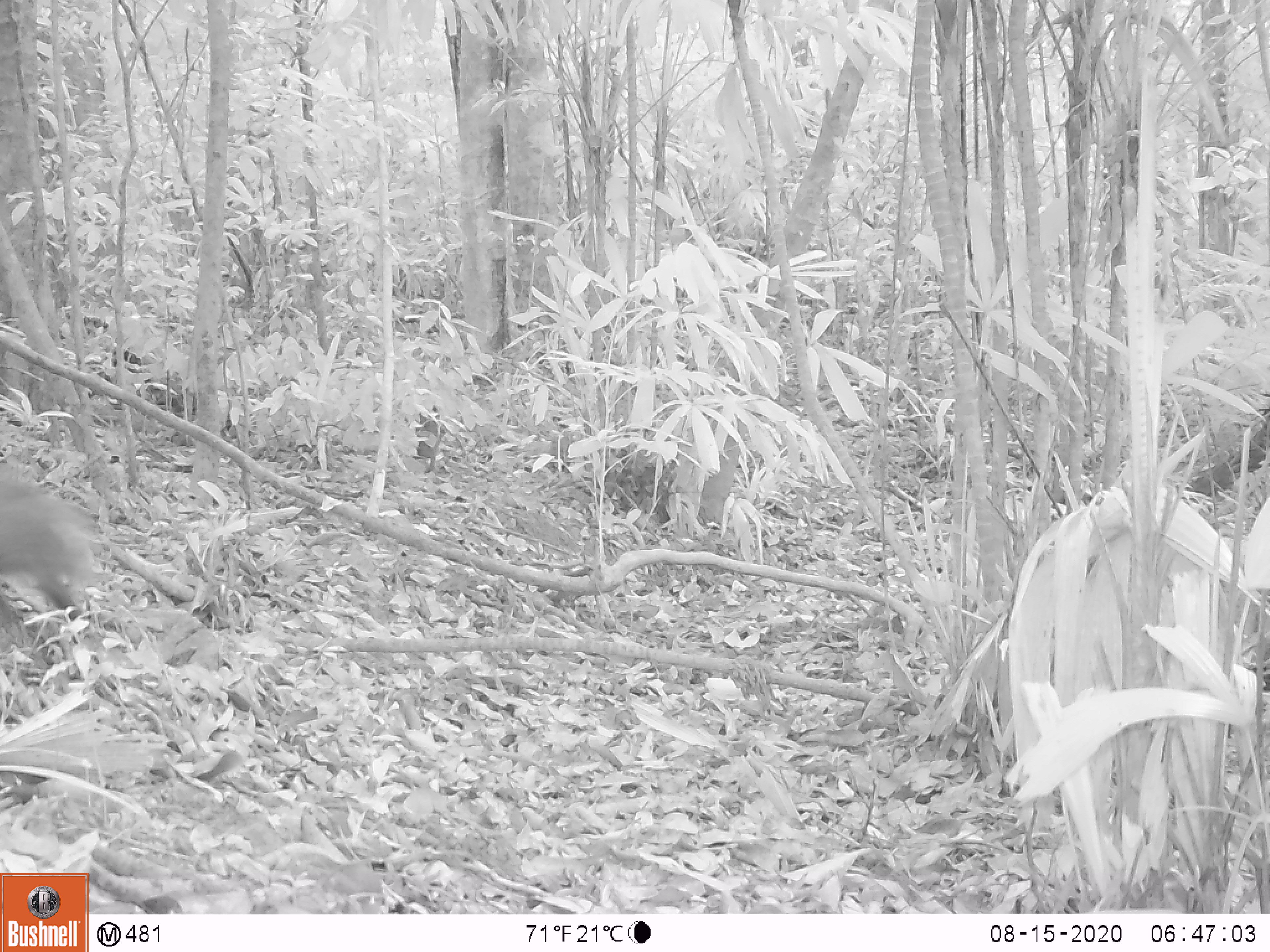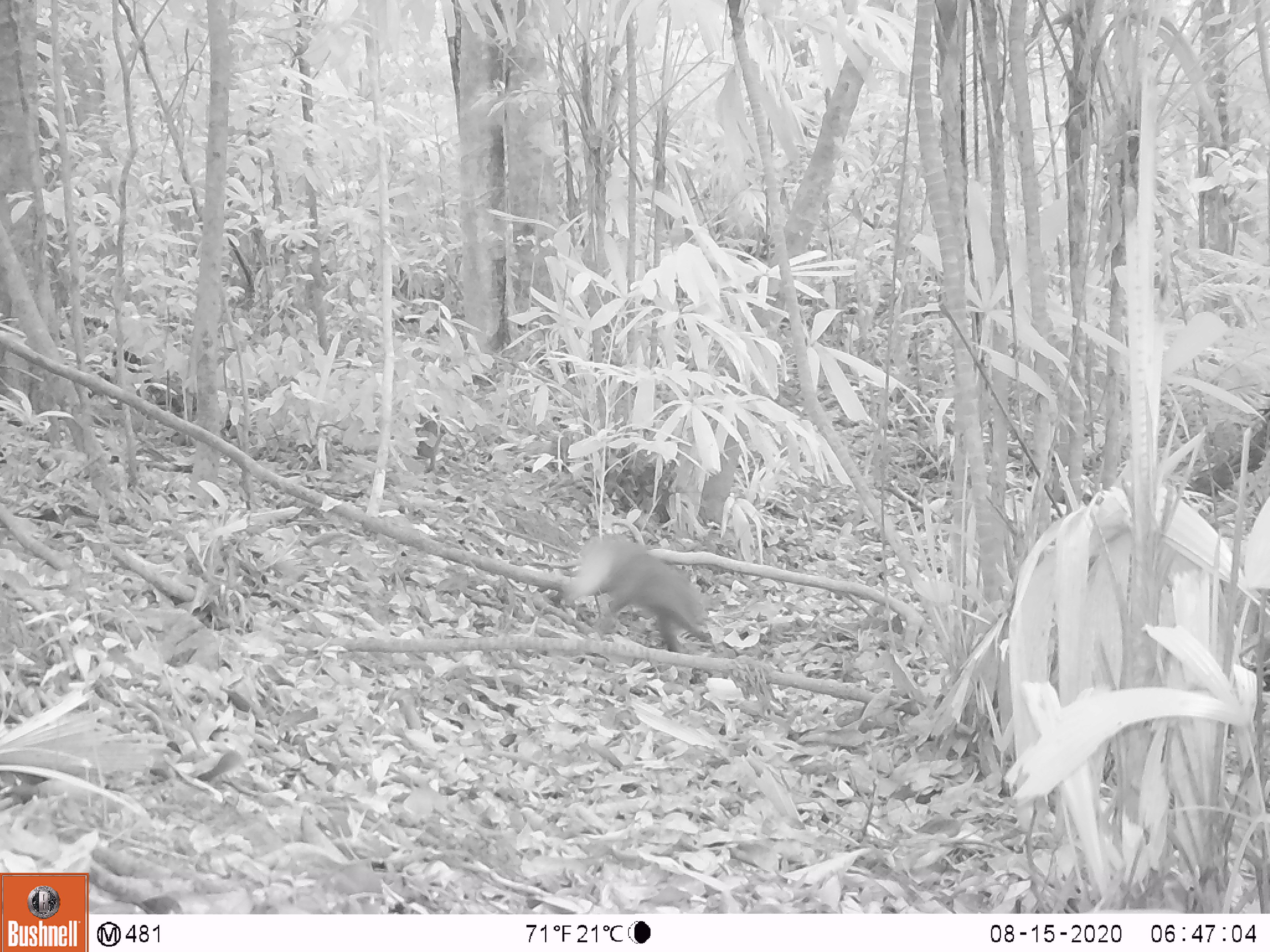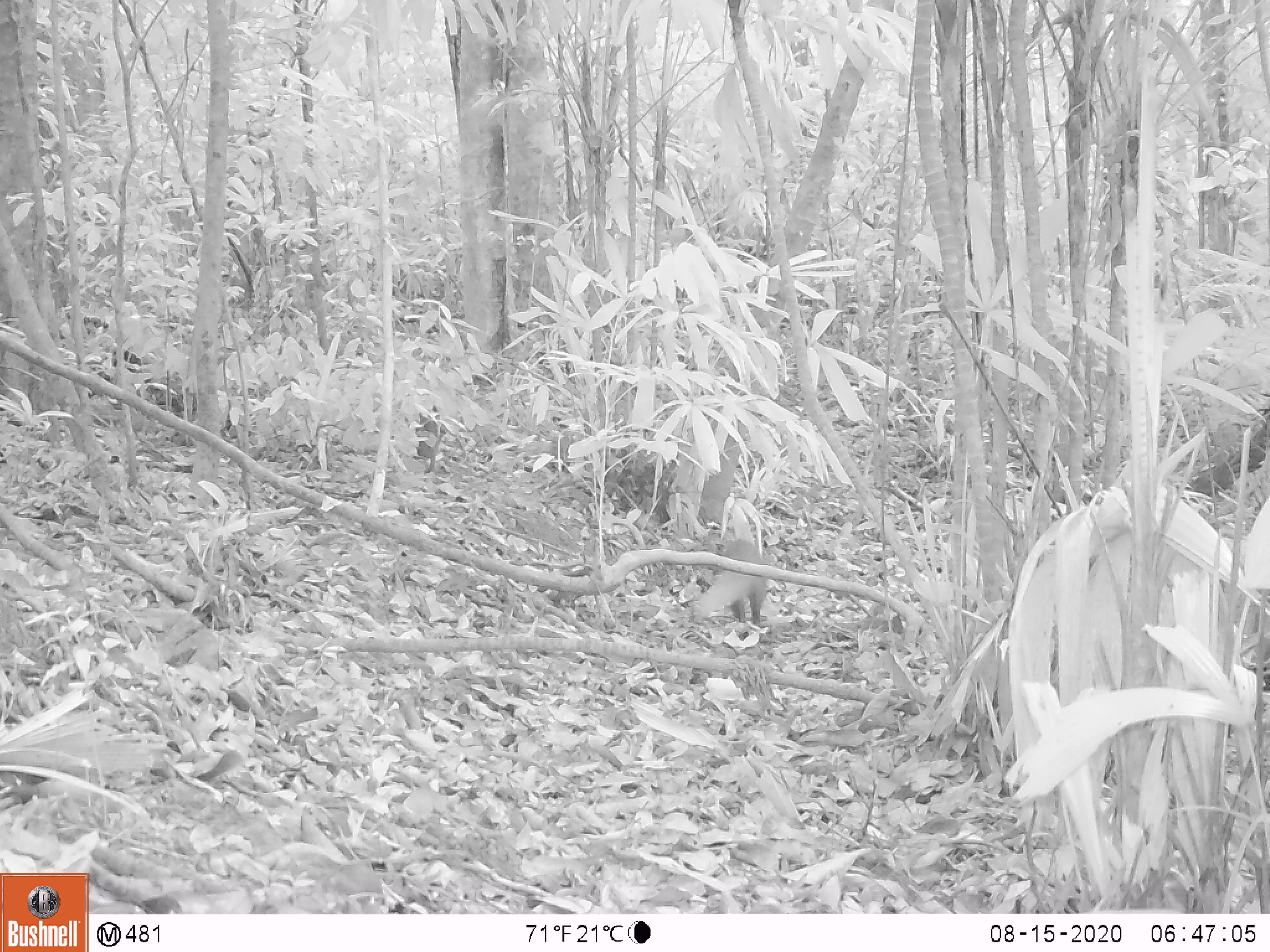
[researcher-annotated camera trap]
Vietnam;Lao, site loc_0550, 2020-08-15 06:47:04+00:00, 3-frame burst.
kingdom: Animalia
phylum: Chordata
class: Mammalia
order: Carnivora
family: Herpestidae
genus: Urva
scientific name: Urva urva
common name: crab-eating mongoose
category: crab eating mongoose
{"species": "crab eating mongoose (crab-eating mongoose) (Urva urva)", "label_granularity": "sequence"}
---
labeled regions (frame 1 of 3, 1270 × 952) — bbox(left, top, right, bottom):
crab eating mongoose: bbox(0, 470, 95, 635)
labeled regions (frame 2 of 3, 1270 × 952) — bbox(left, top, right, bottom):
crab eating mongoose: bbox(559, 536, 707, 653)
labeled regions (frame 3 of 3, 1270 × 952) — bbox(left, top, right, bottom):
crab eating mongoose: bbox(692, 539, 767, 627)